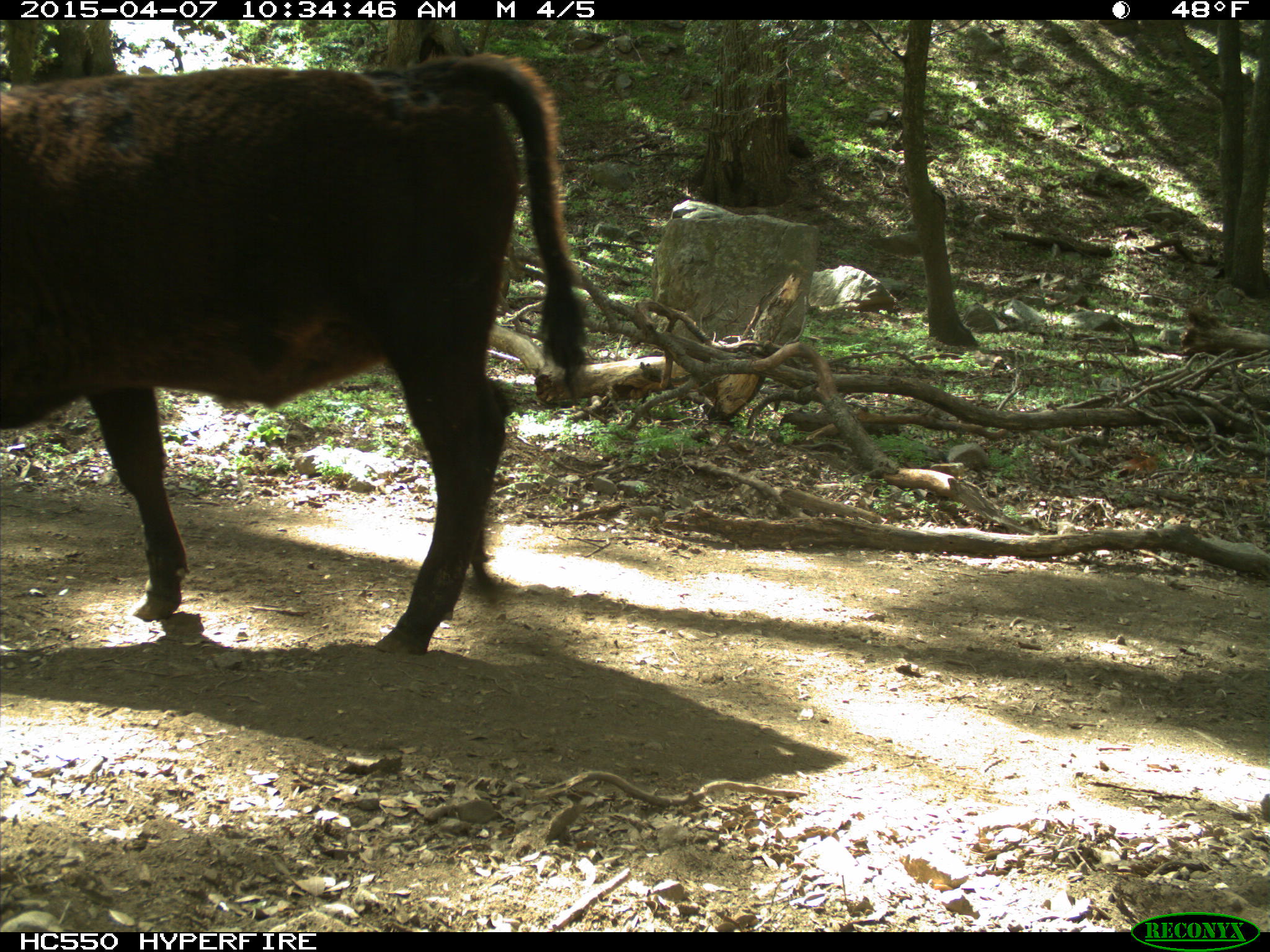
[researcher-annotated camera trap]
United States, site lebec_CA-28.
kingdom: Animalia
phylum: Chordata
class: Mammalia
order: Artiodactyla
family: Bovidae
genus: Bos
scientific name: Bos taurus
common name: domestic cow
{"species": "Bos taurus (domestic cow)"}